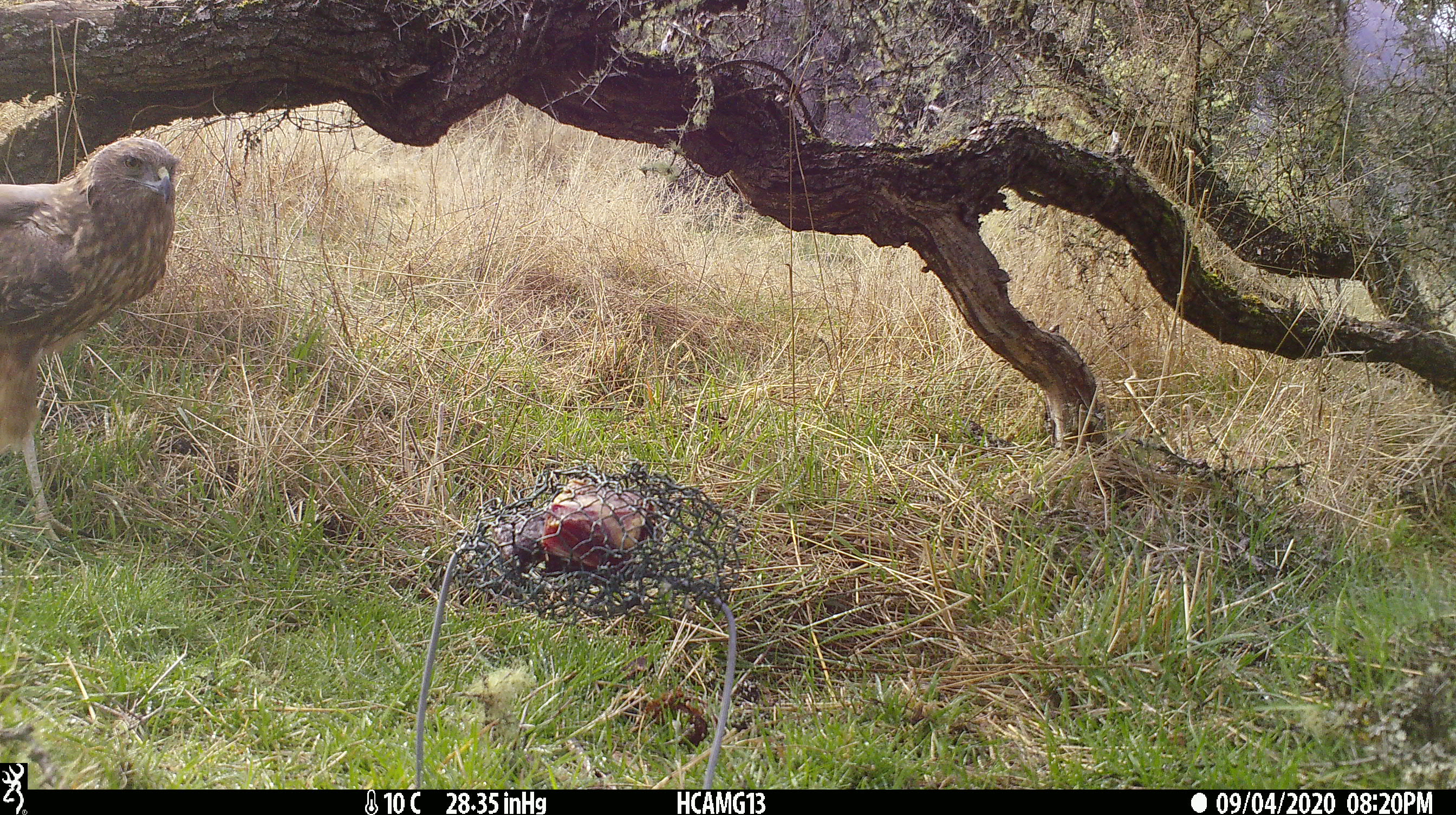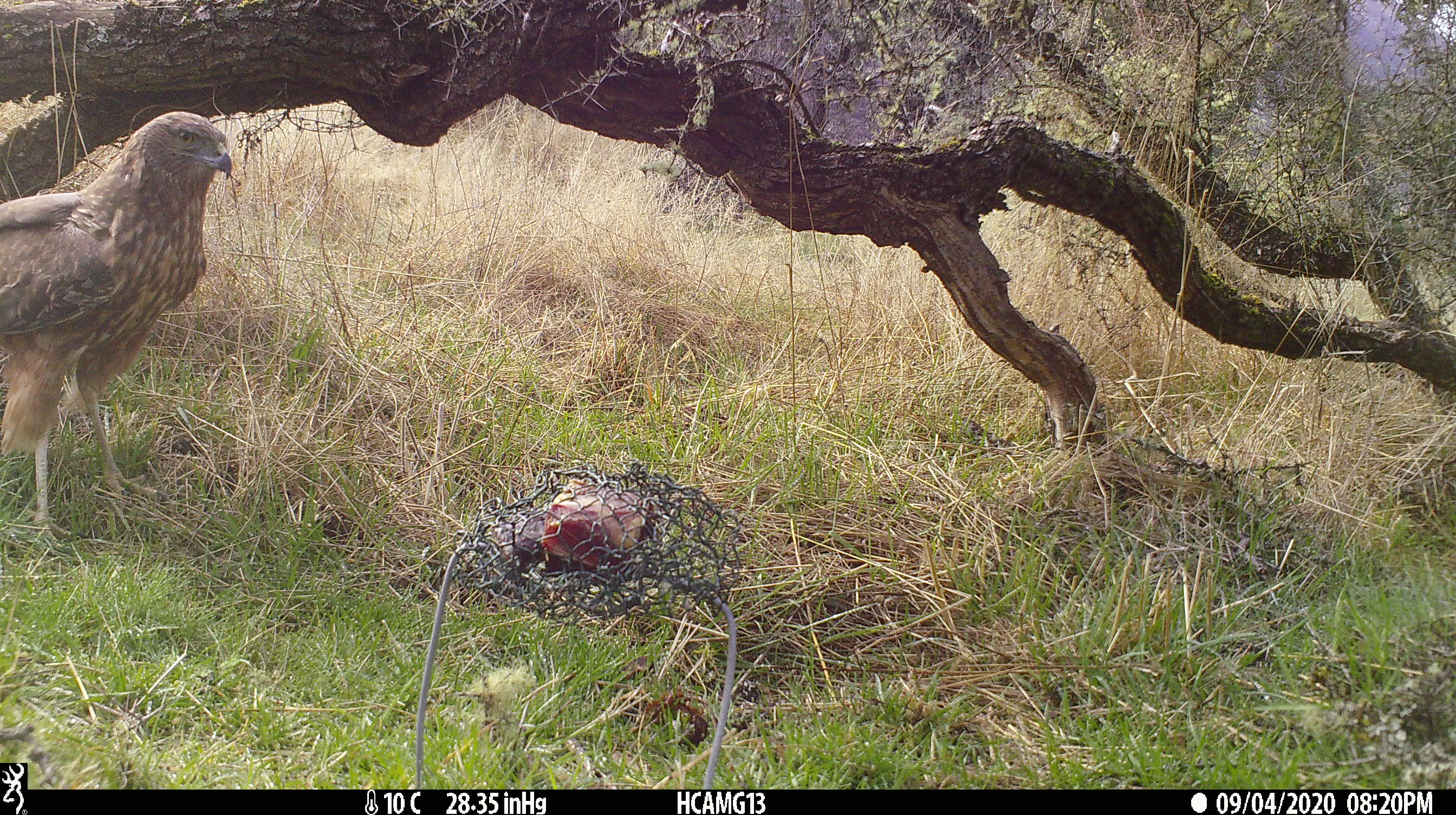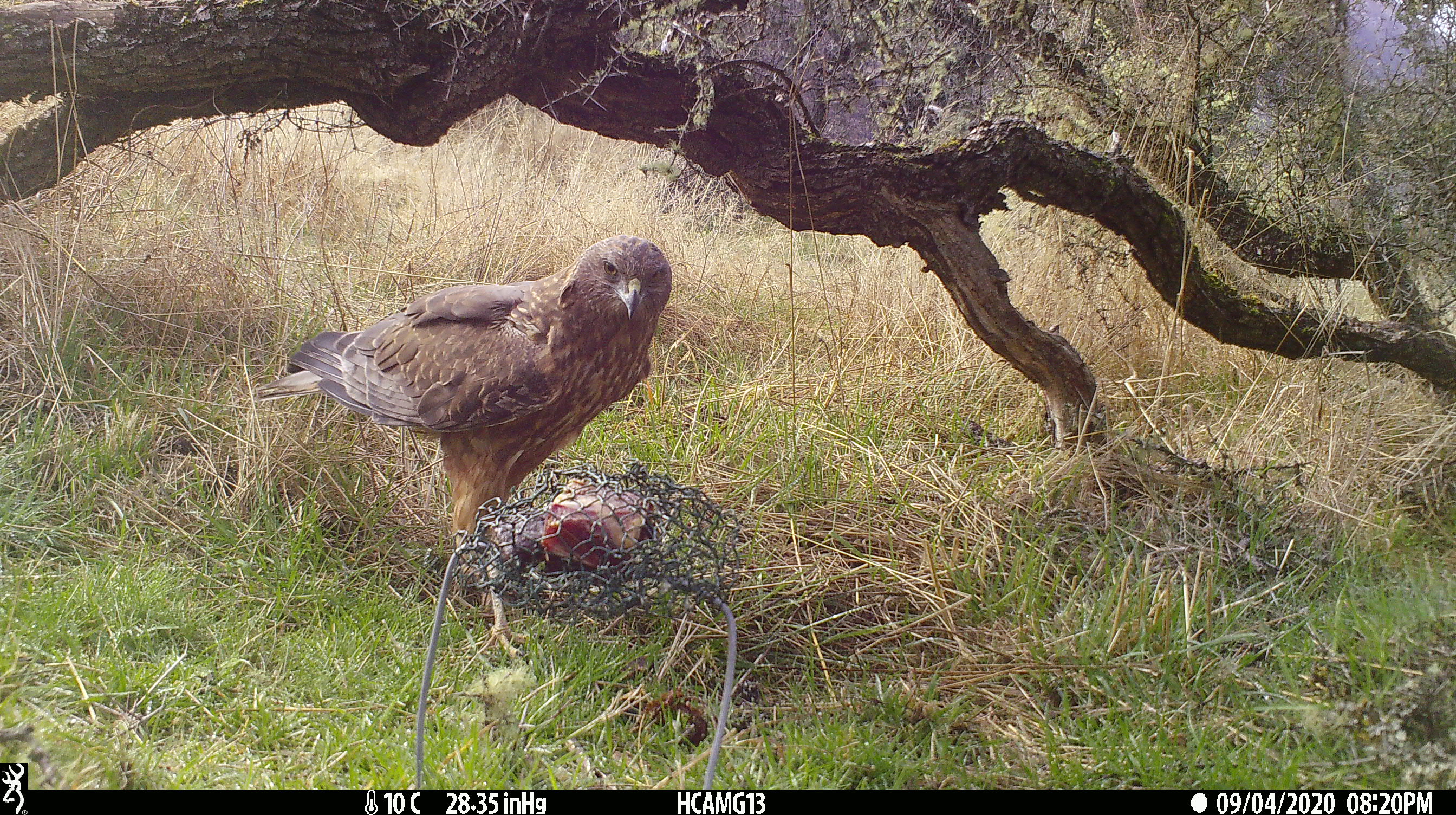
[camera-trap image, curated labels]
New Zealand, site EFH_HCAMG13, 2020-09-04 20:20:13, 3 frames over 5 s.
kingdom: Animalia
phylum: Chordata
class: Aves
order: Accipitriformes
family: Accipitridae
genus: Circus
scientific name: Circus approximans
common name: swamp harrier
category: harrier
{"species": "harrier (swamp harrier) (Circus approximans)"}